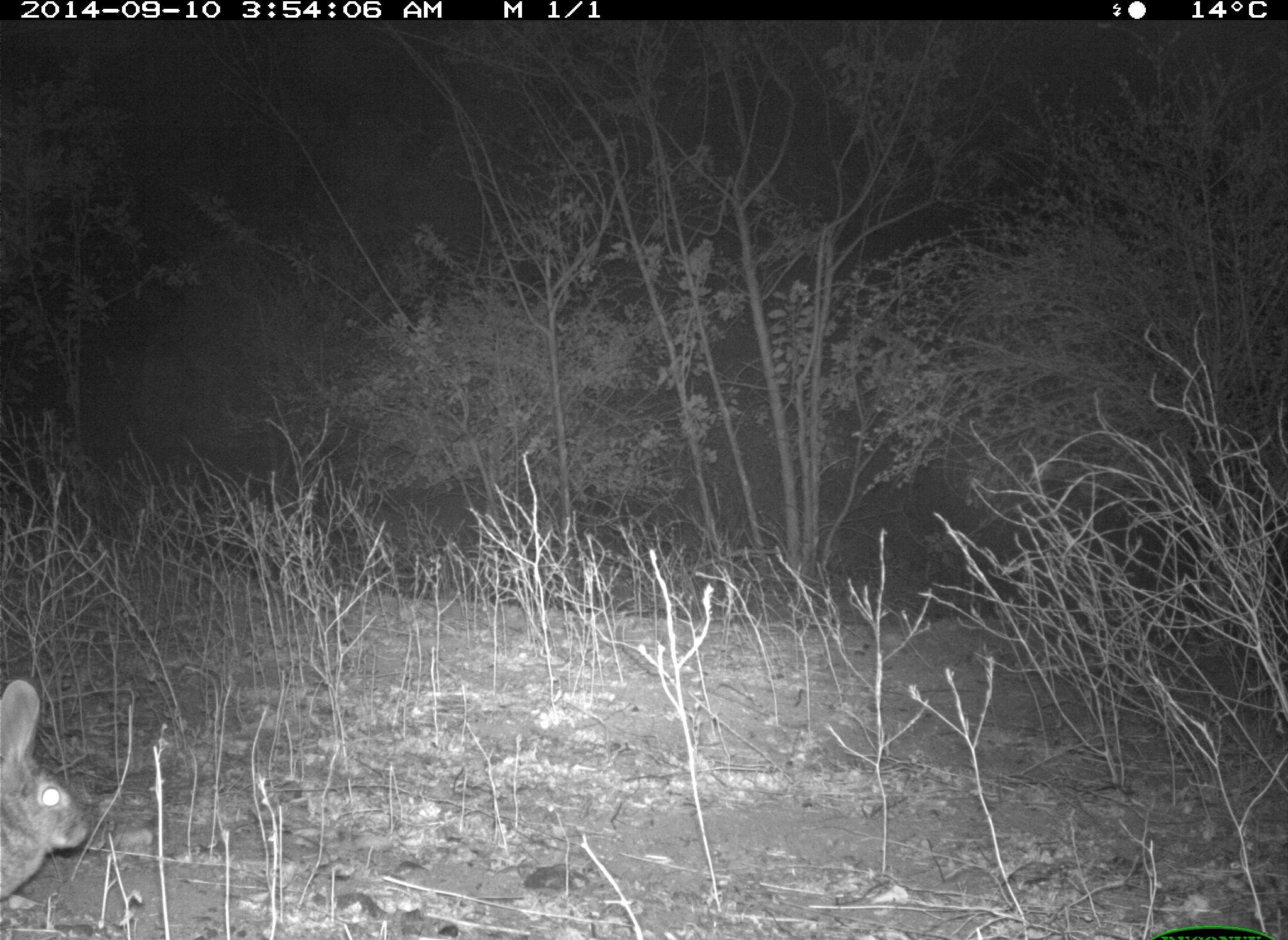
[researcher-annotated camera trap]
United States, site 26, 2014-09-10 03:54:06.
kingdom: Animalia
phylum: Chordata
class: Mammalia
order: Lagomorpha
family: Leporidae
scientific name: Leporidae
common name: rabbits and hares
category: rabbit